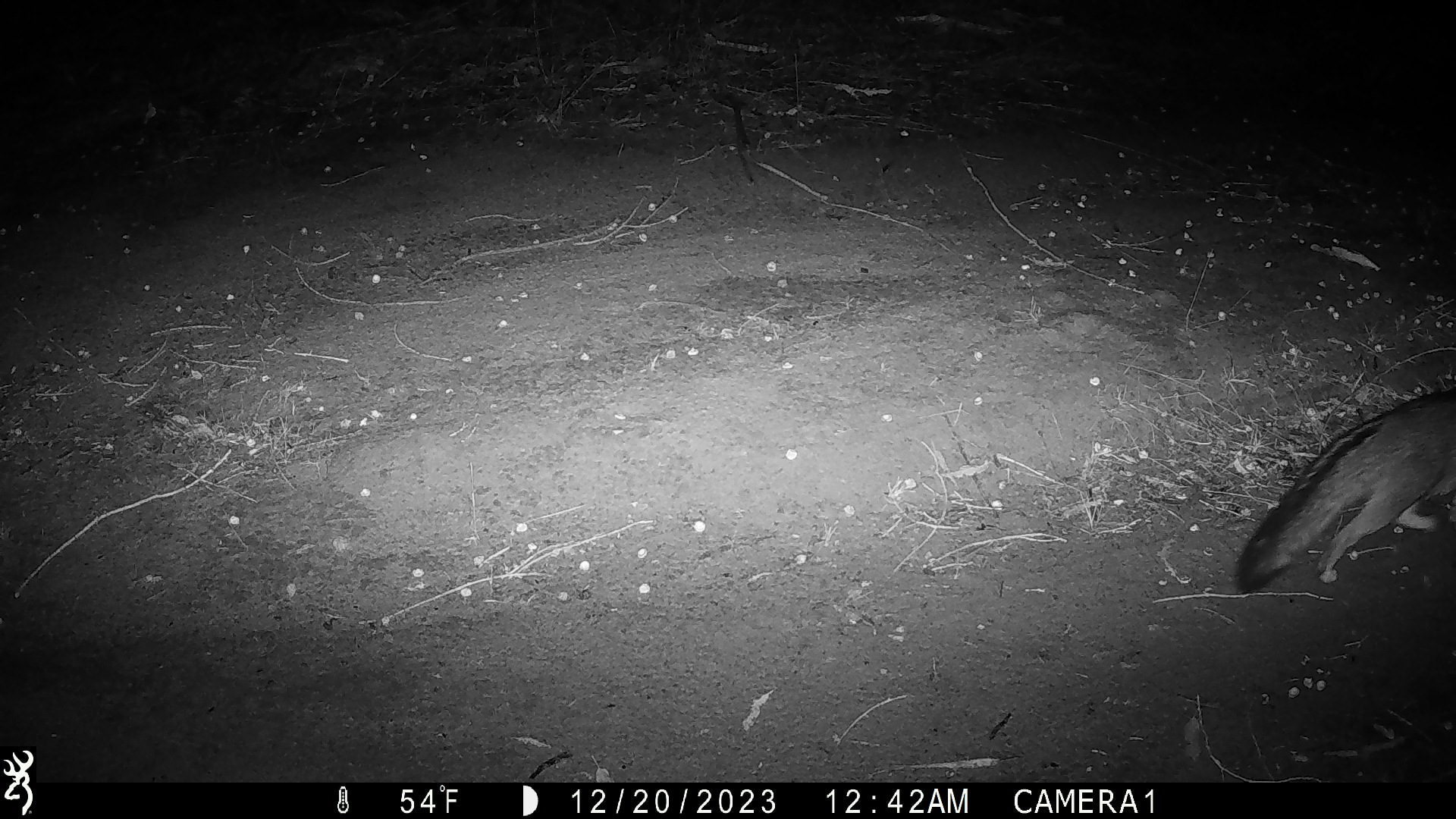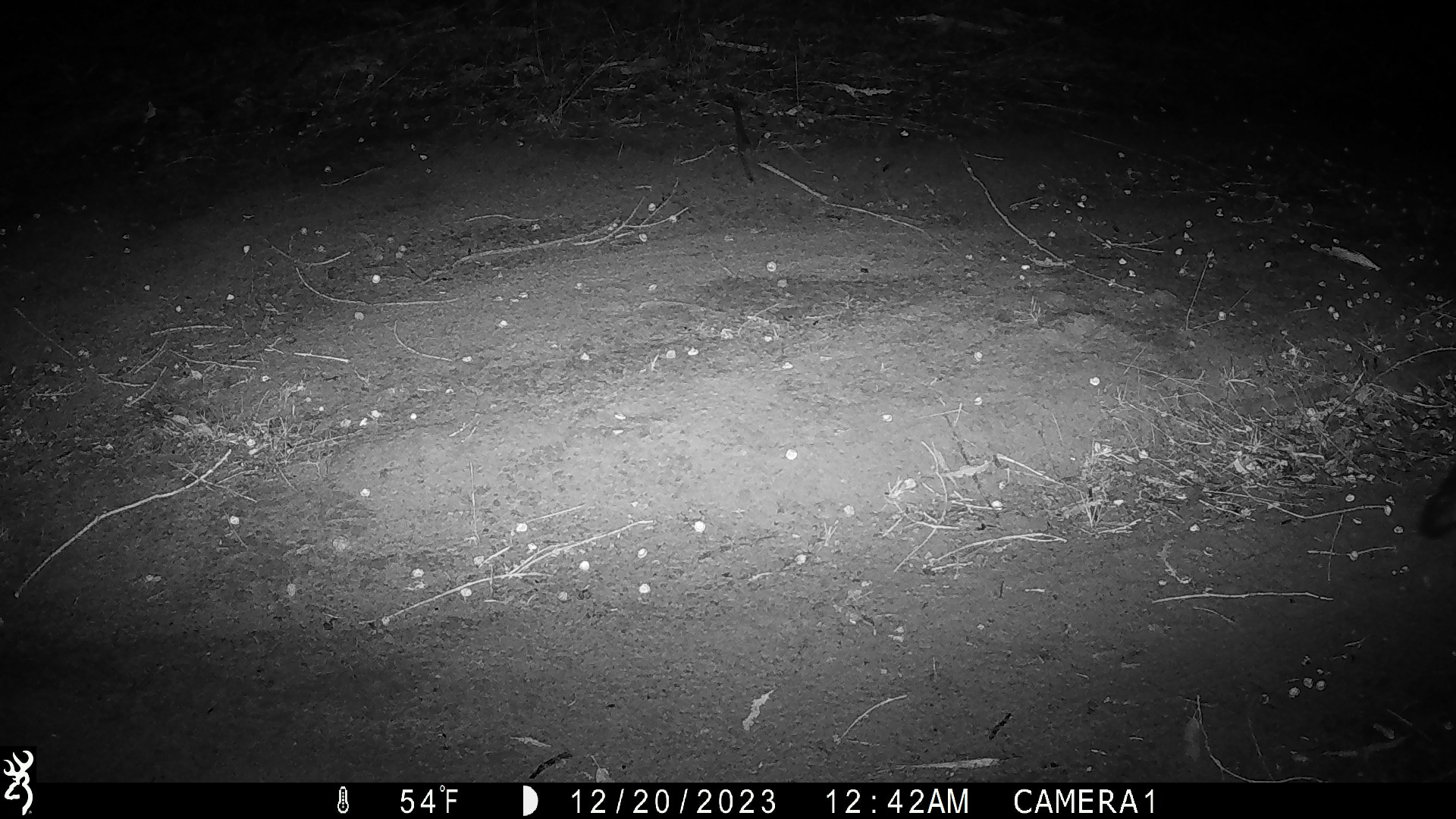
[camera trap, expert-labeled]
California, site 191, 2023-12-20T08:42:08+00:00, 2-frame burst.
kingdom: Animalia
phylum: Chordata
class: Mammalia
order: Carnivora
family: Canidae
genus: Urocyon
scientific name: Urocyon cinereoargenteus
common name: gray fox